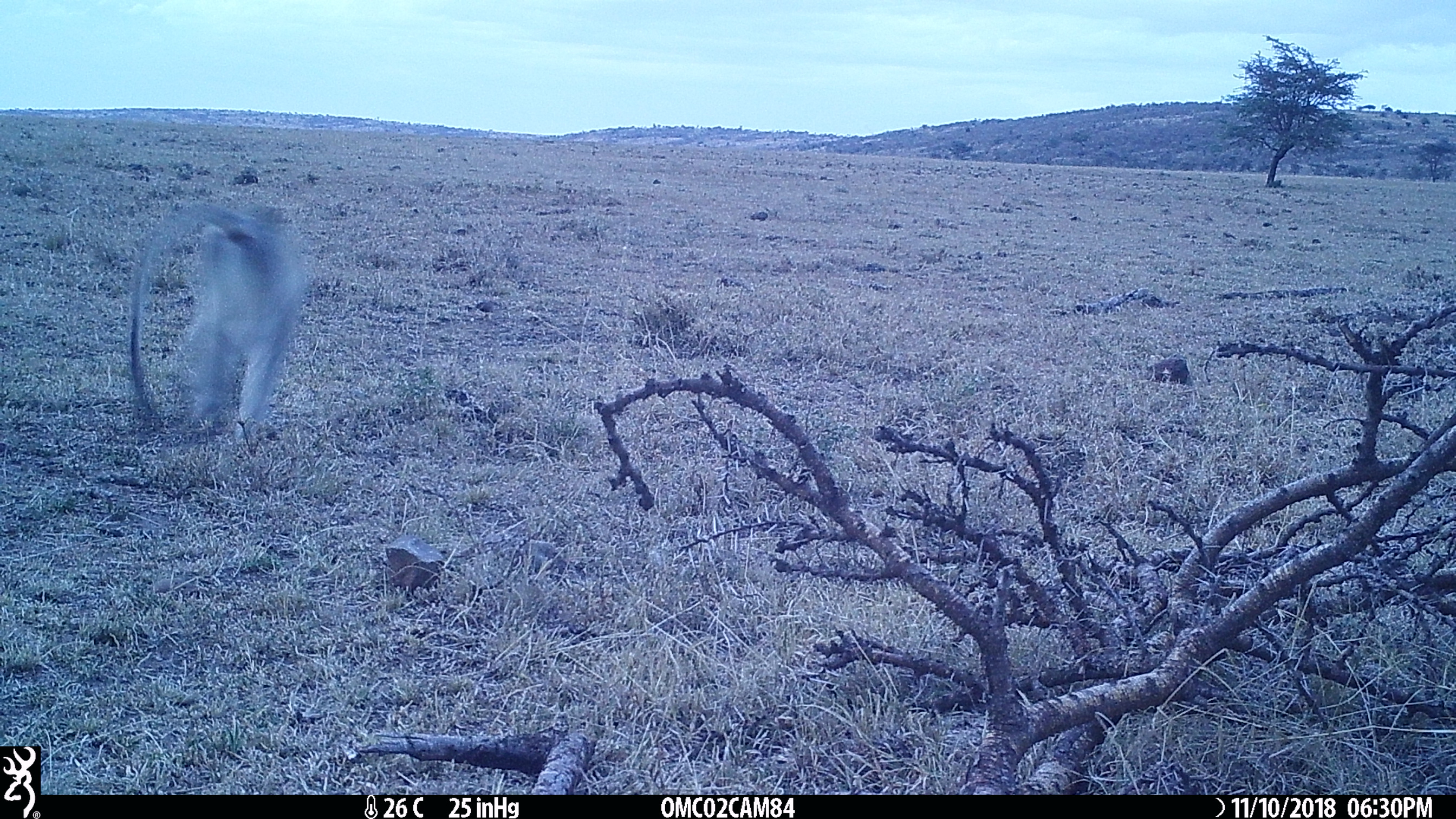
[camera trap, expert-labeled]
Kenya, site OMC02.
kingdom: Animalia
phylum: Chordata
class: Mammalia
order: Primates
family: Cercopithecidae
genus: Chlorocebus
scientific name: Chlorocebus pygerythrus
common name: vervet monkey